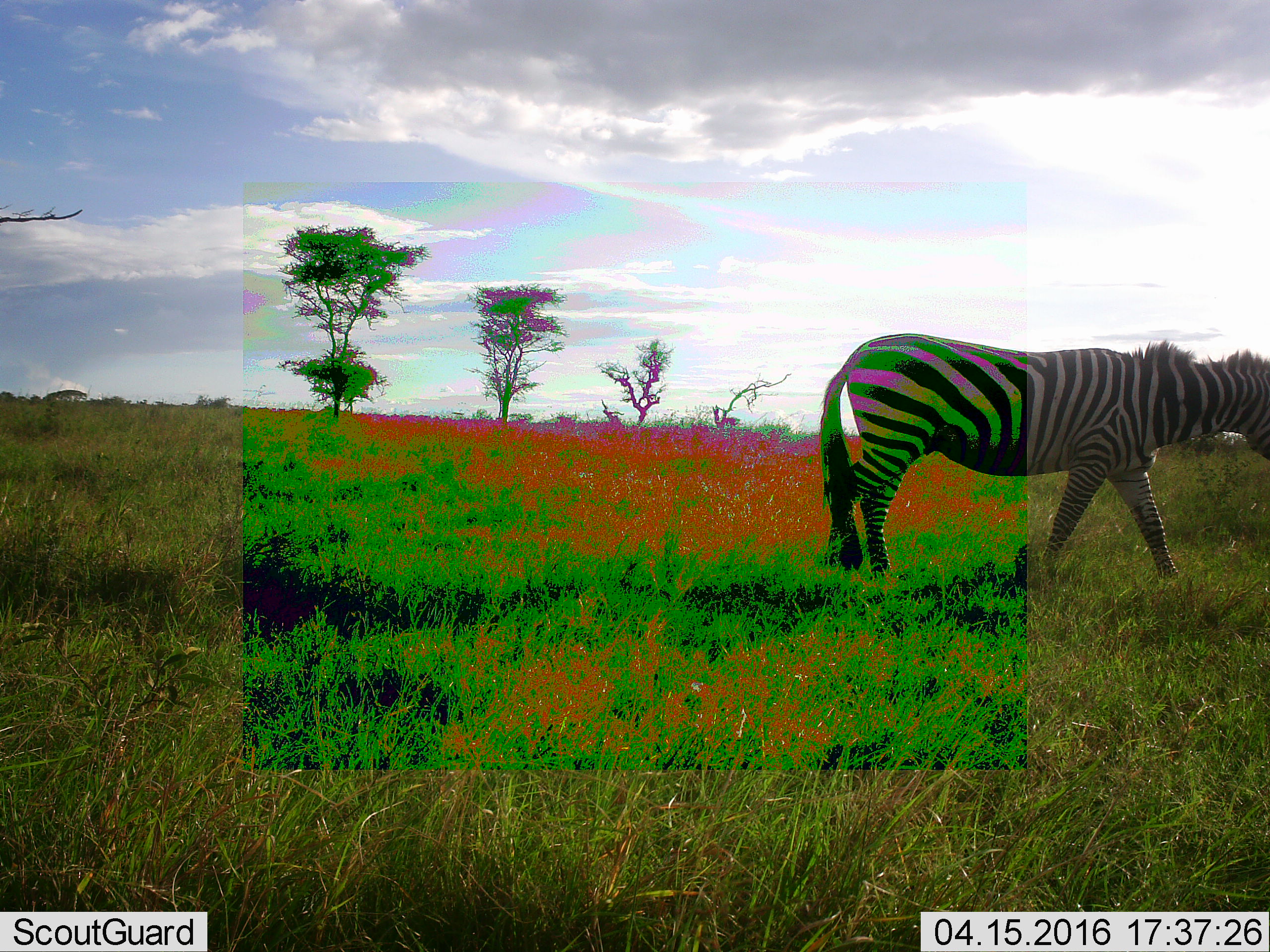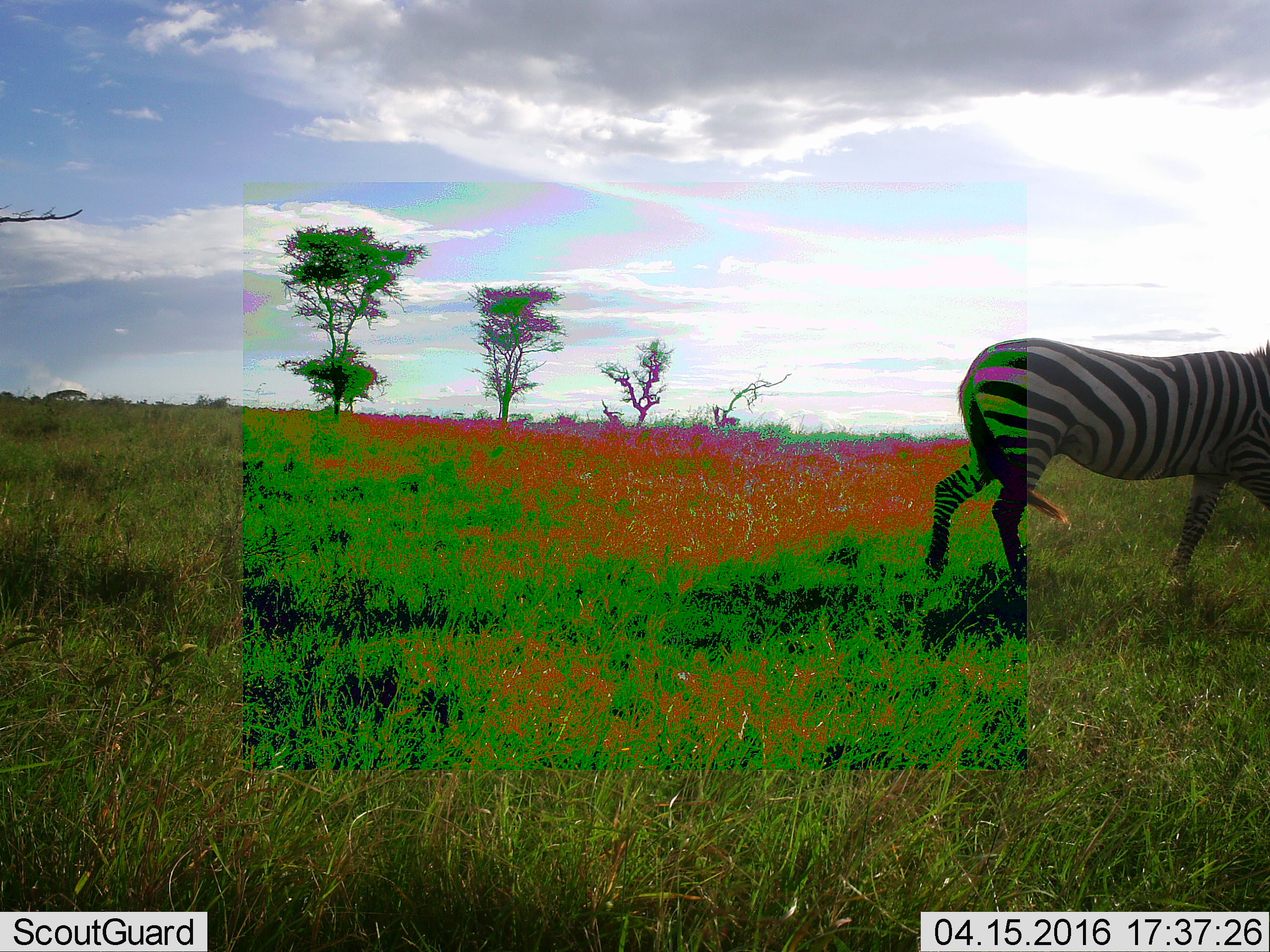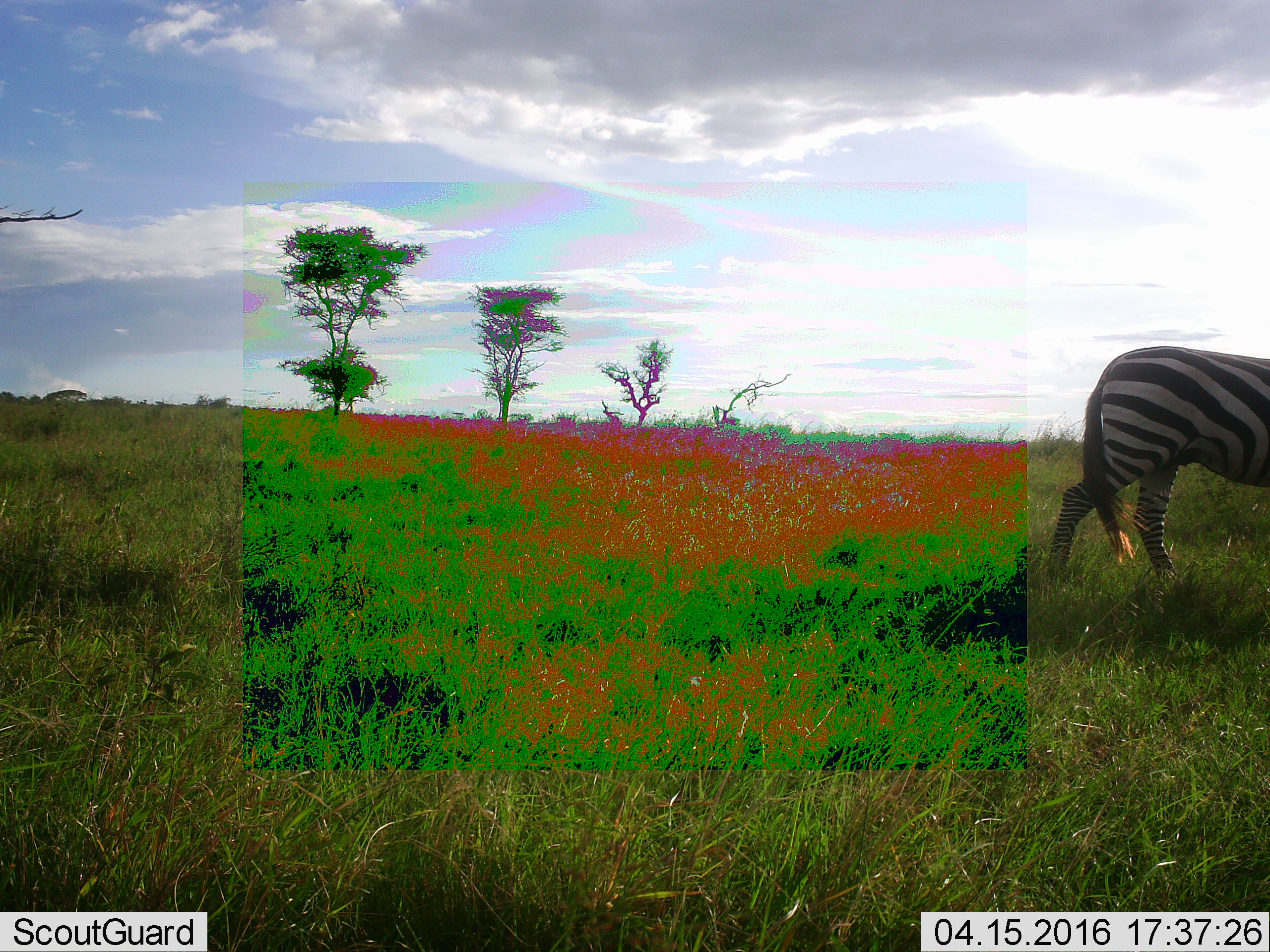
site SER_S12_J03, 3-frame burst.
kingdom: Animalia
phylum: Chordata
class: Mammalia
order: Perissodactyla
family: Equidae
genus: Equus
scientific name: Equus quagga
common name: plains zebra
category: zebraplains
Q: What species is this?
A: Zebraplains (plains zebra) (Equus quagga).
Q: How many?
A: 1.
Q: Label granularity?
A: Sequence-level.